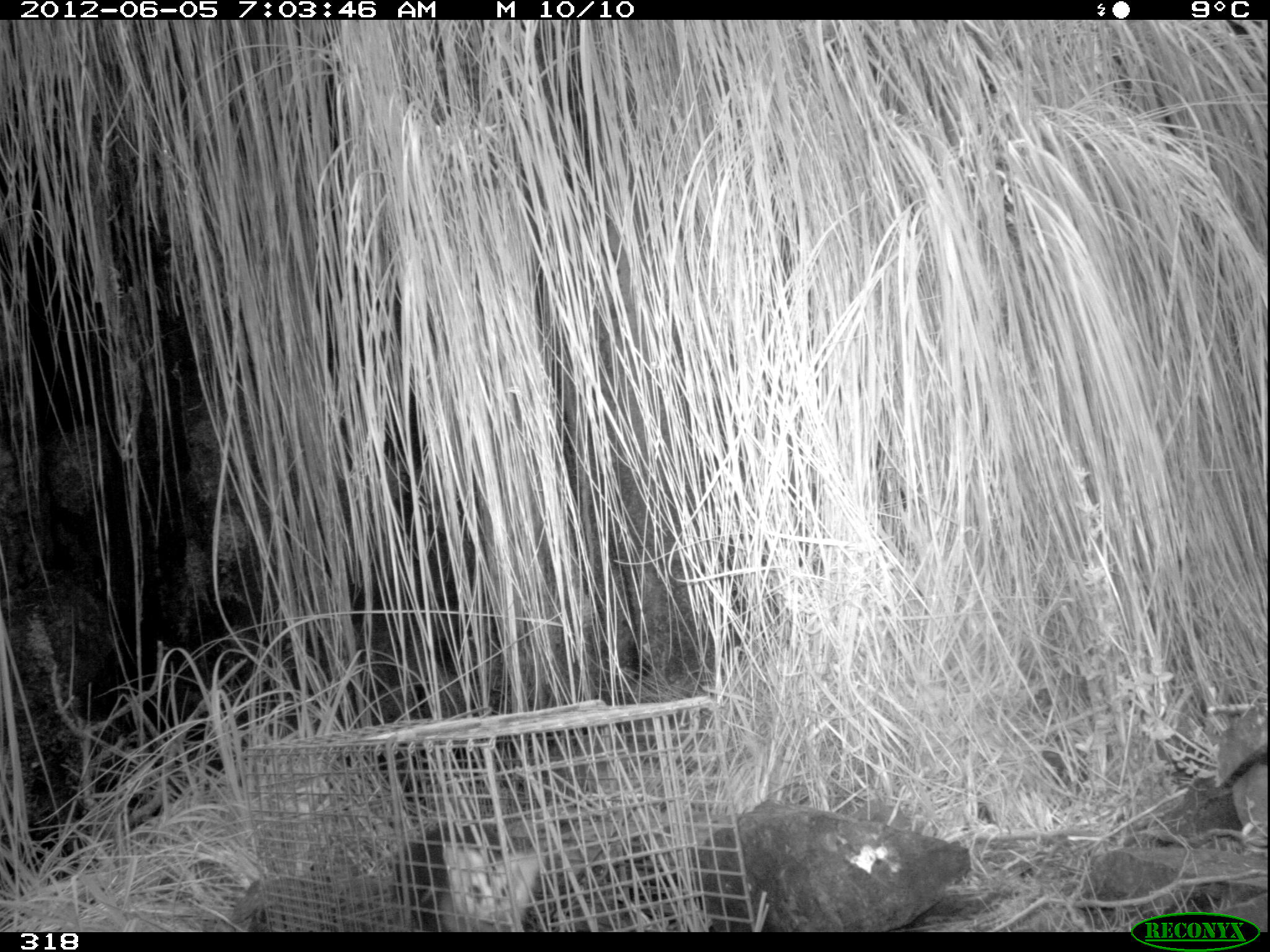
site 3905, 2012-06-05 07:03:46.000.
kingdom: Animalia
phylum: Chordata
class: Mammalia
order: Didelphimorphia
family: Didelphidae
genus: Didelphis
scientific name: Didelphis pernigra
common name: andean white-eared opossum